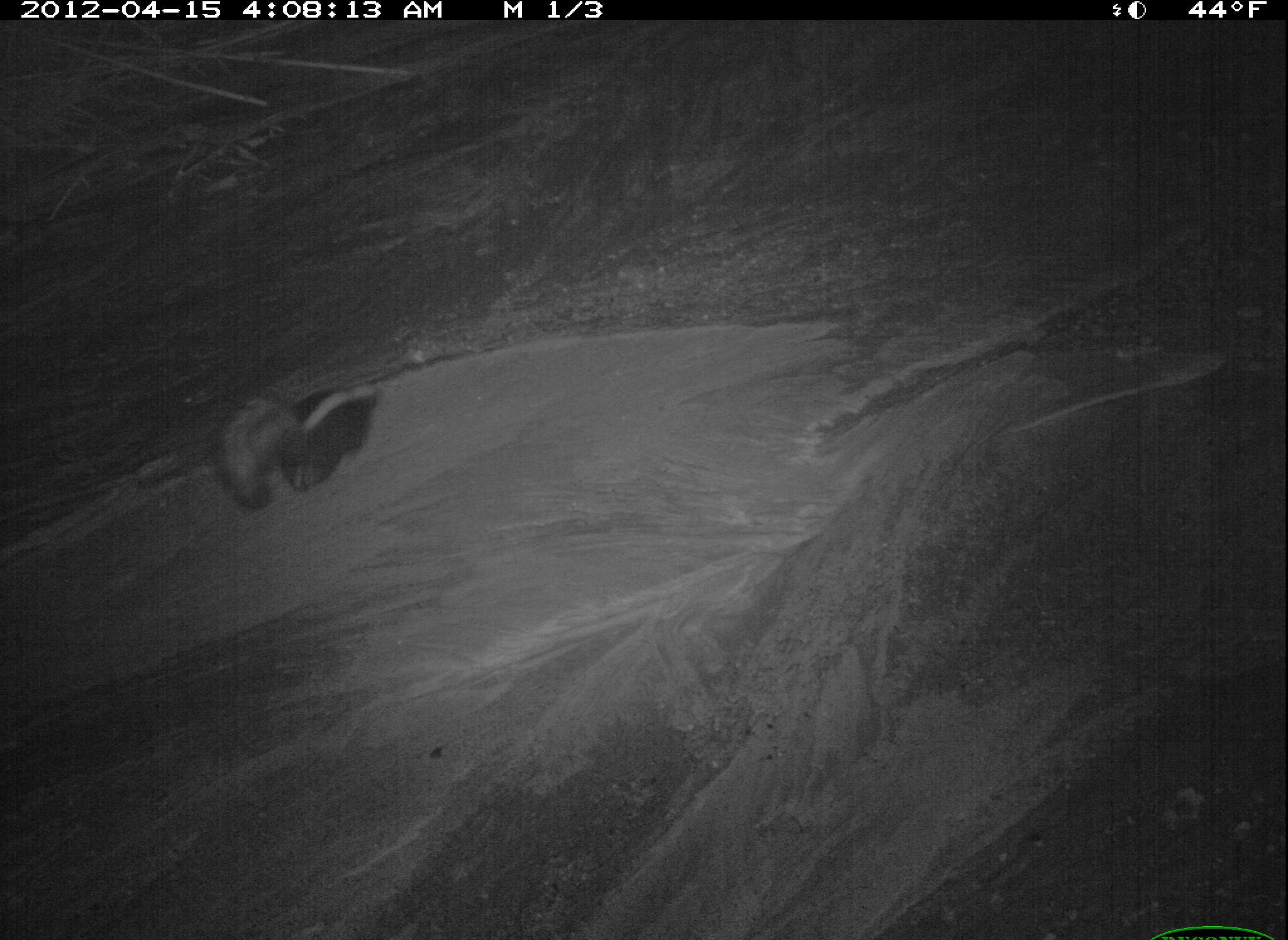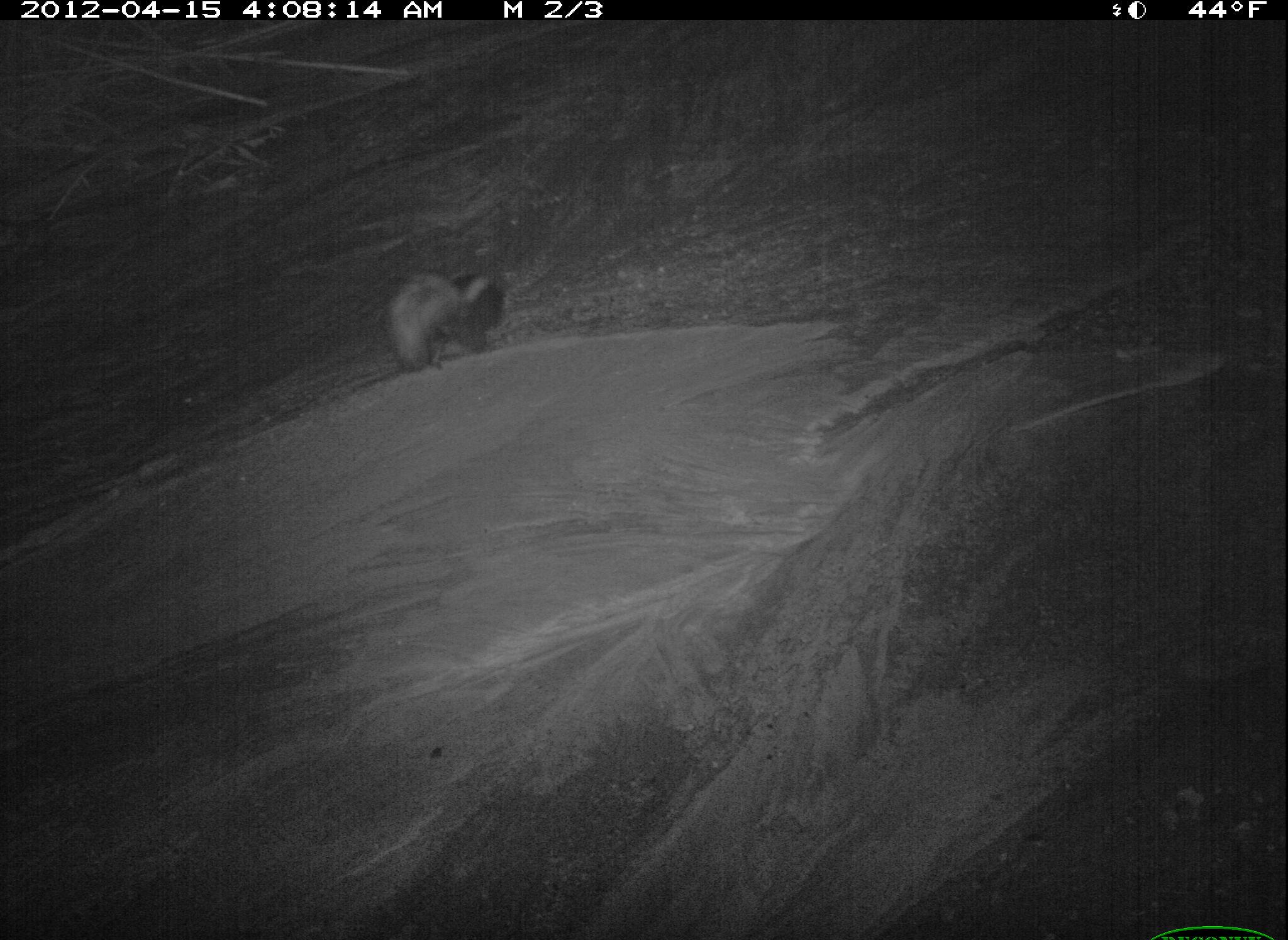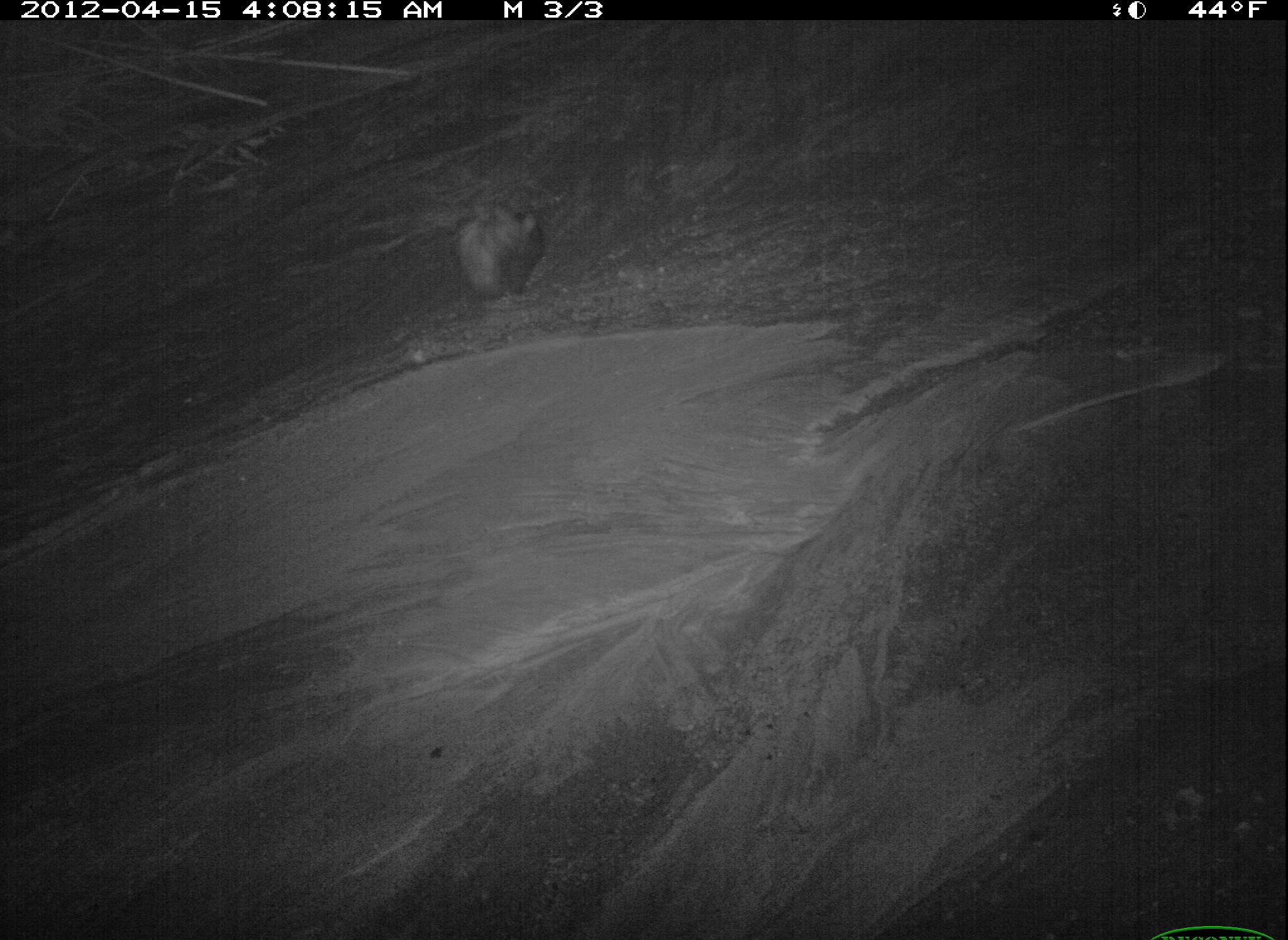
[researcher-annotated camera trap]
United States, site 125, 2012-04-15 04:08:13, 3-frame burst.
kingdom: Animalia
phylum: Chordata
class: Mammalia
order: Carnivora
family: Mephitidae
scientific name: Mephitidae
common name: skunk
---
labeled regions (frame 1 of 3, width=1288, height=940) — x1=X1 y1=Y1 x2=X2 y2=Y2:
skunk: x1=216 y1=370 x2=388 y2=519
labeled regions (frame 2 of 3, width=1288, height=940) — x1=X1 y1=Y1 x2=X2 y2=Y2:
skunk: x1=376 y1=260 x2=511 y2=382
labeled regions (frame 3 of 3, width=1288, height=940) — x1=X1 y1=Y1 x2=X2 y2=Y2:
skunk: x1=444 y1=191 x2=557 y2=307